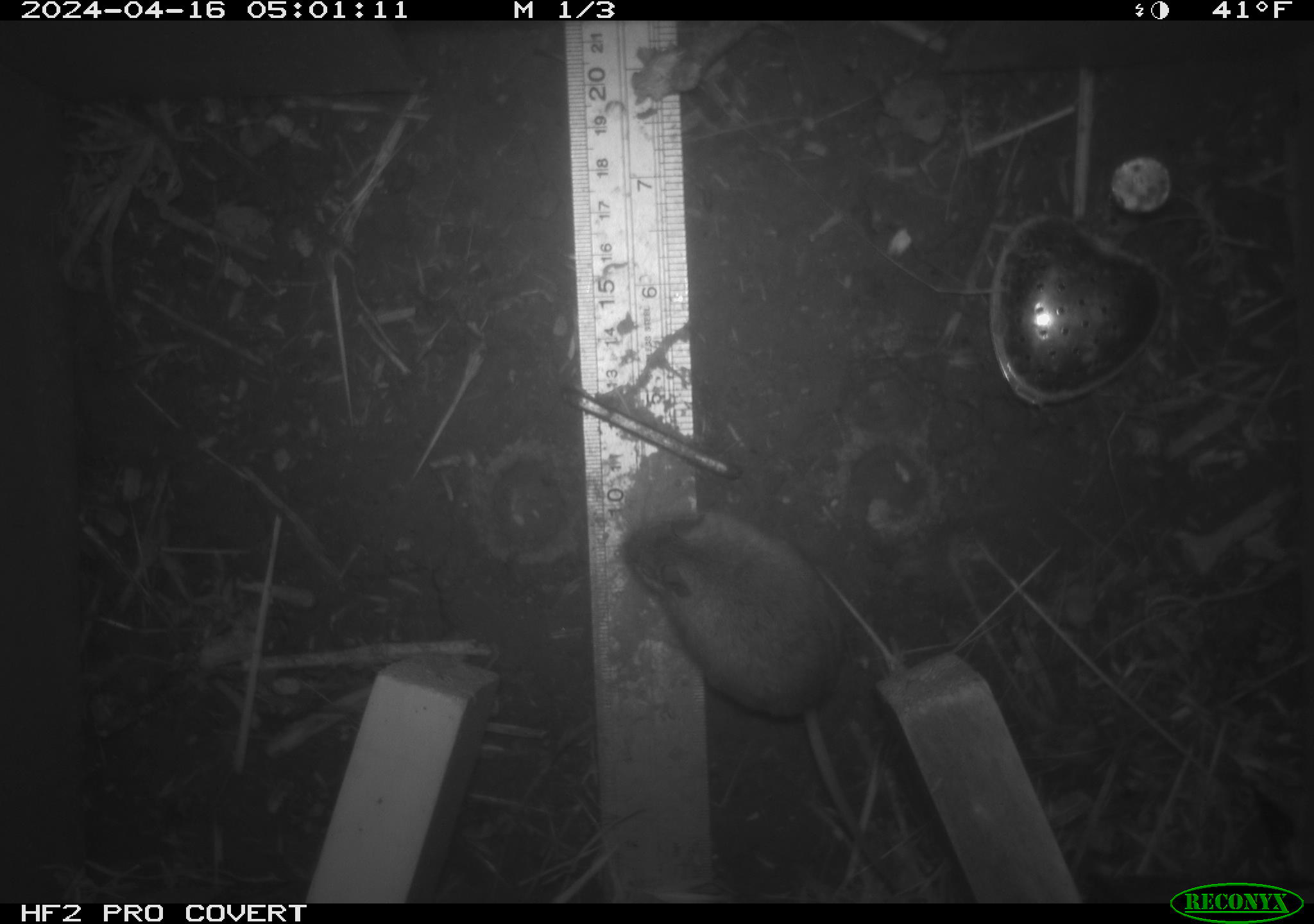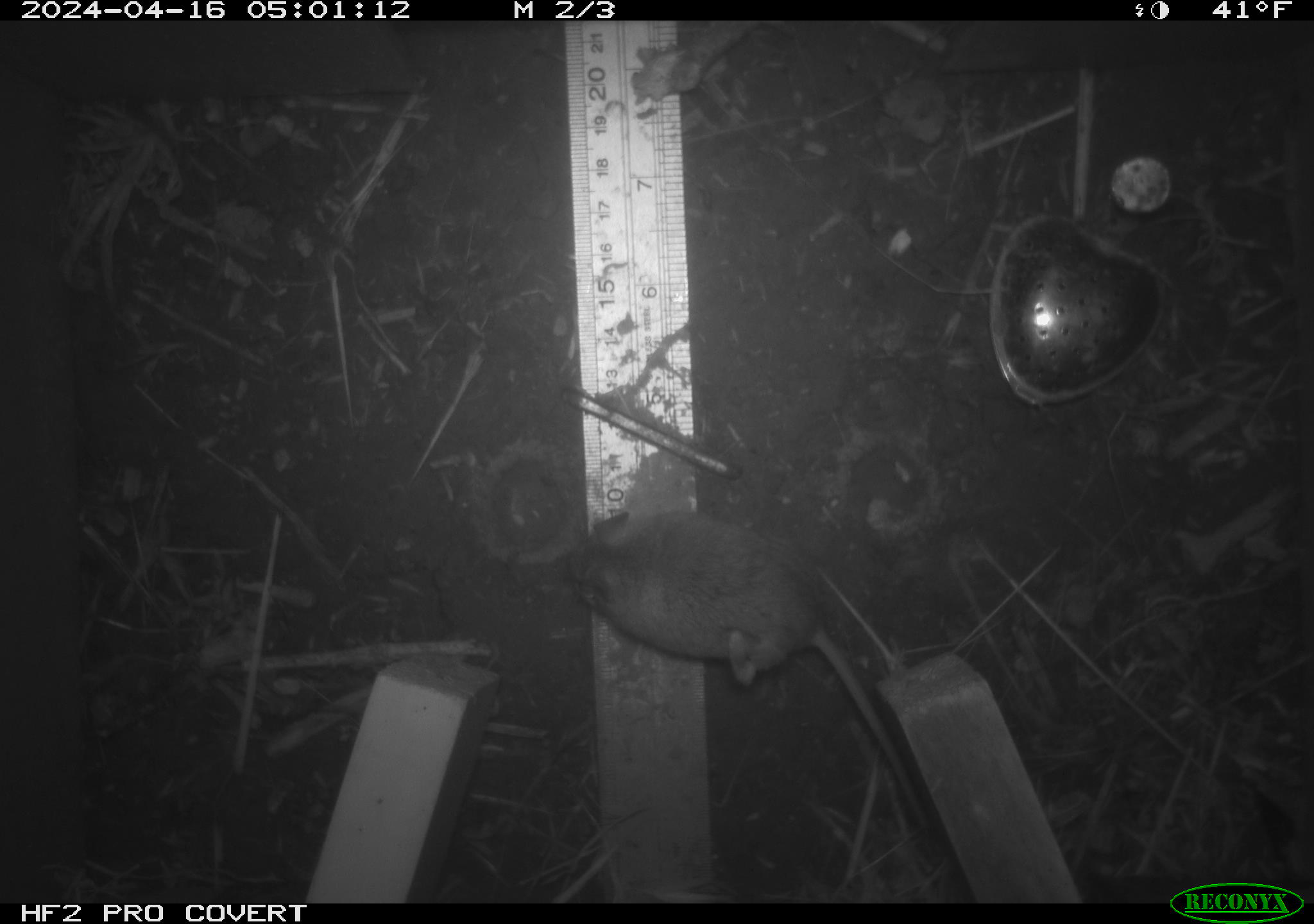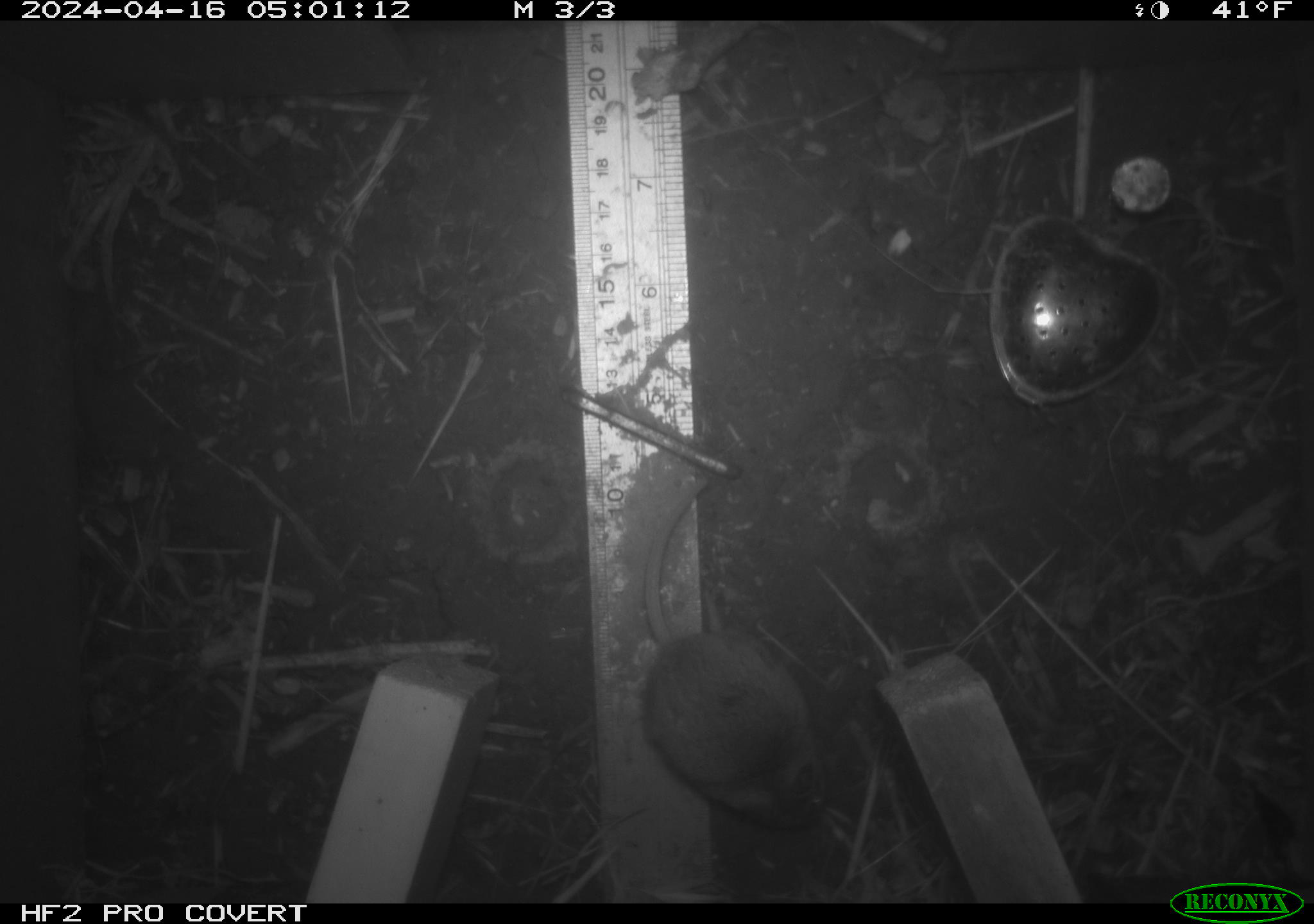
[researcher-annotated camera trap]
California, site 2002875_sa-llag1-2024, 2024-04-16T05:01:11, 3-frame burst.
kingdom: Animalia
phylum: Chordata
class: Mammalia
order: Rodentia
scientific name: Rodentia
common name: mouse species